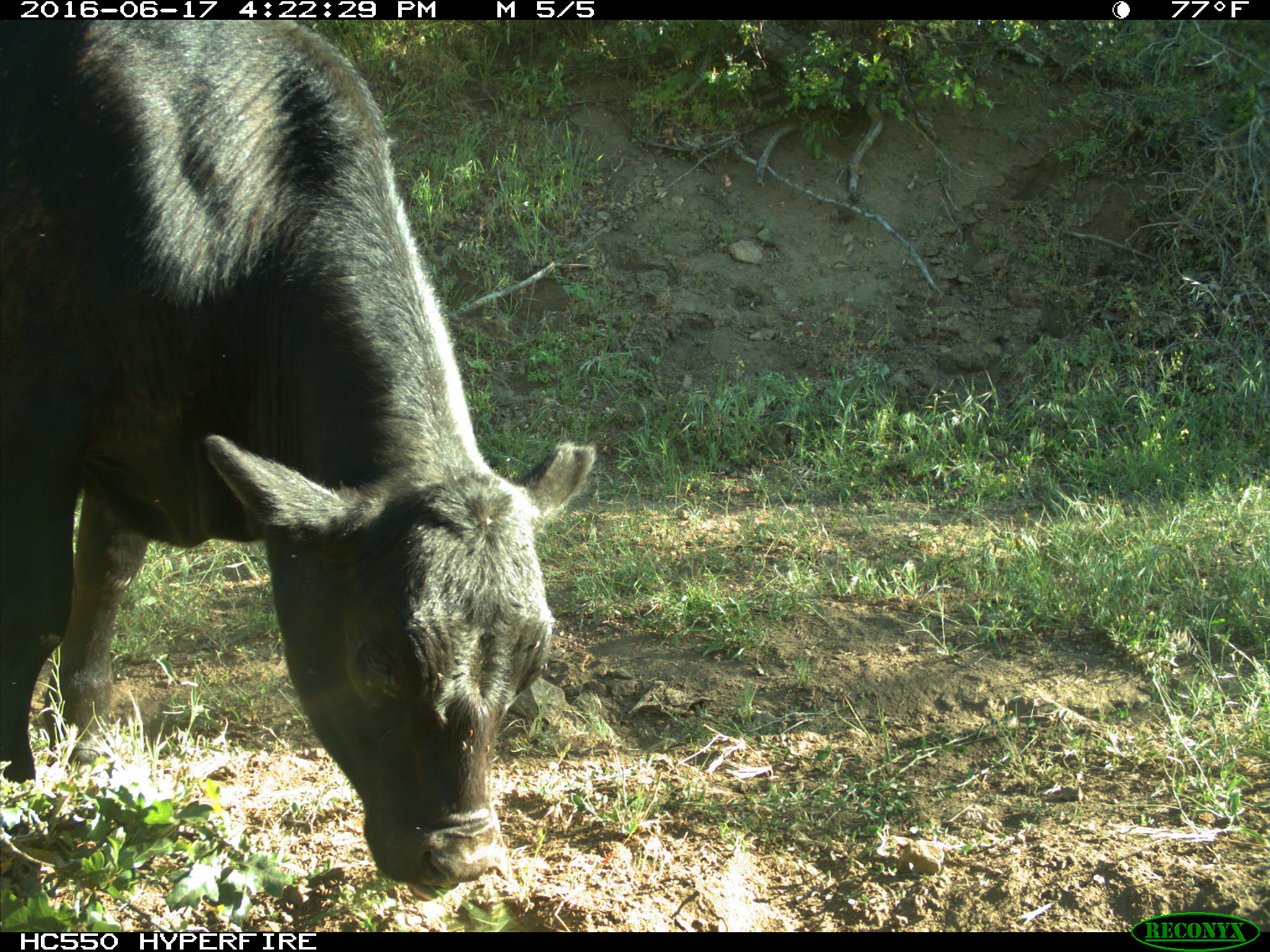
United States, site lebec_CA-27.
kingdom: Animalia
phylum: Chordata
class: Mammalia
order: Artiodactyla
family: Bovidae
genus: Bos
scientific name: Bos taurus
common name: domestic cow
Bos taurus (domestic cow).